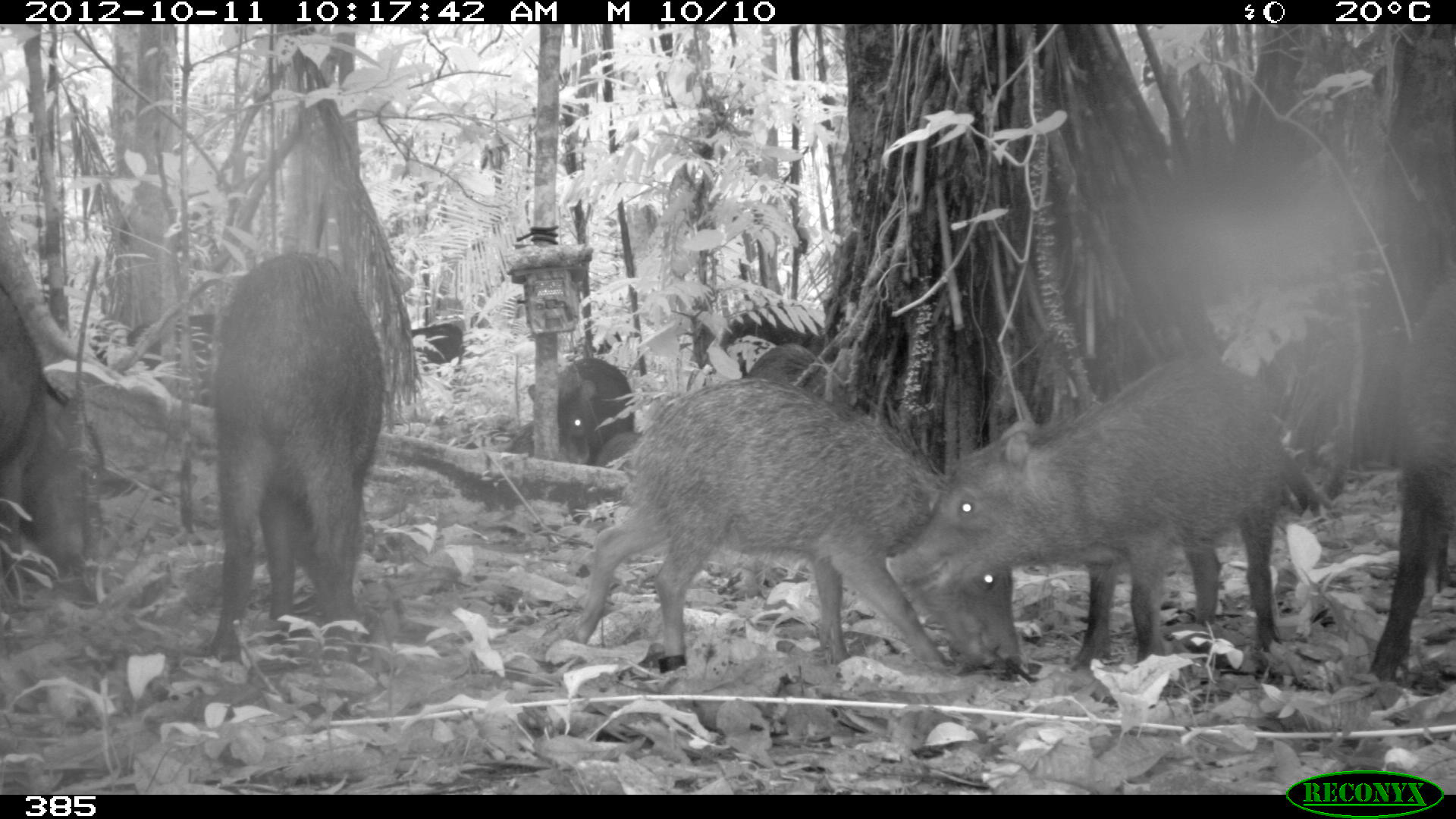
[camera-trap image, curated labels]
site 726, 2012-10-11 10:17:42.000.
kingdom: Animalia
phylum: Chordata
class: Mammalia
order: Artiodactyla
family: Tayassuidae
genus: Tayassu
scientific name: Tayassu pecari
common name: white-lipped peccary